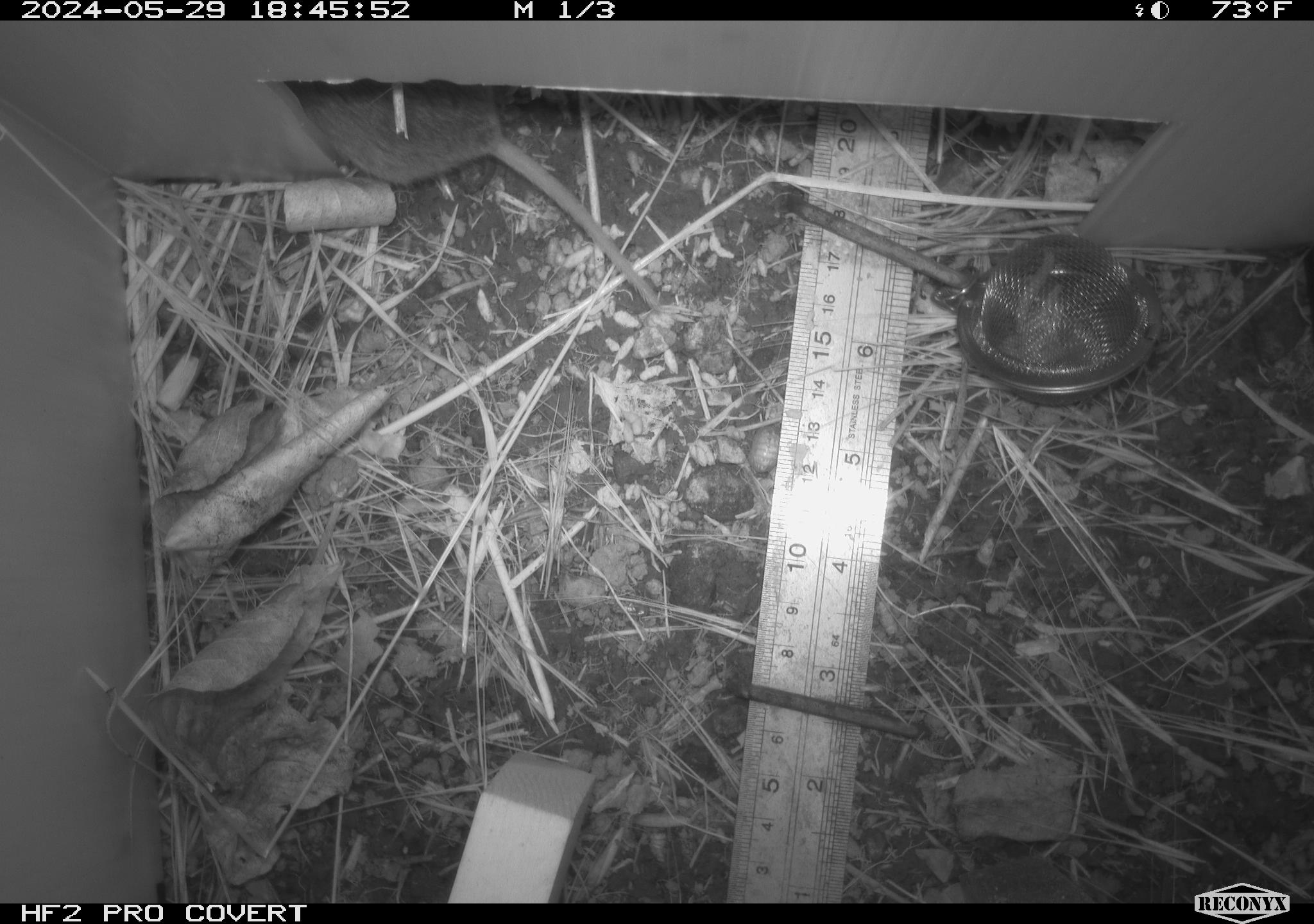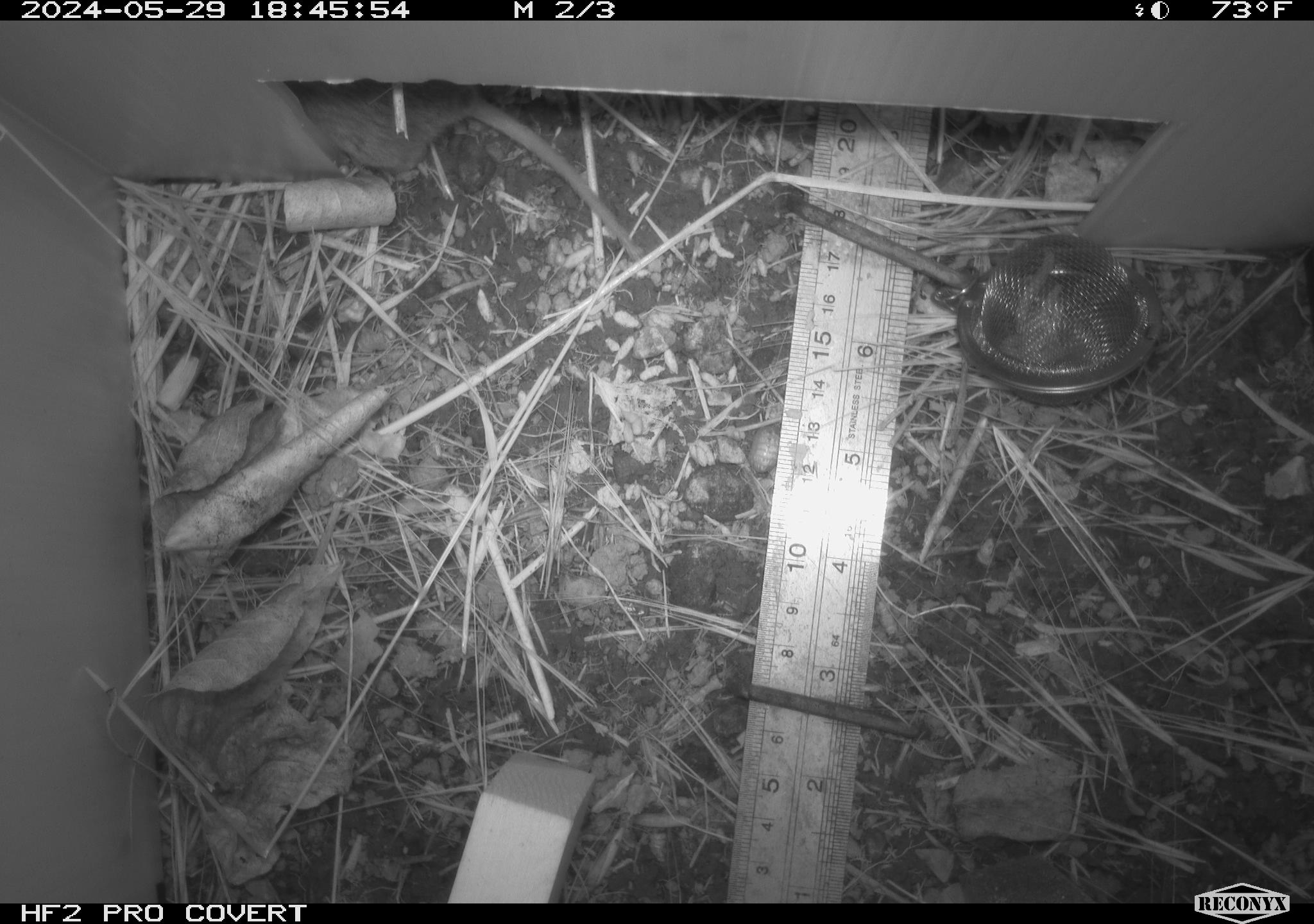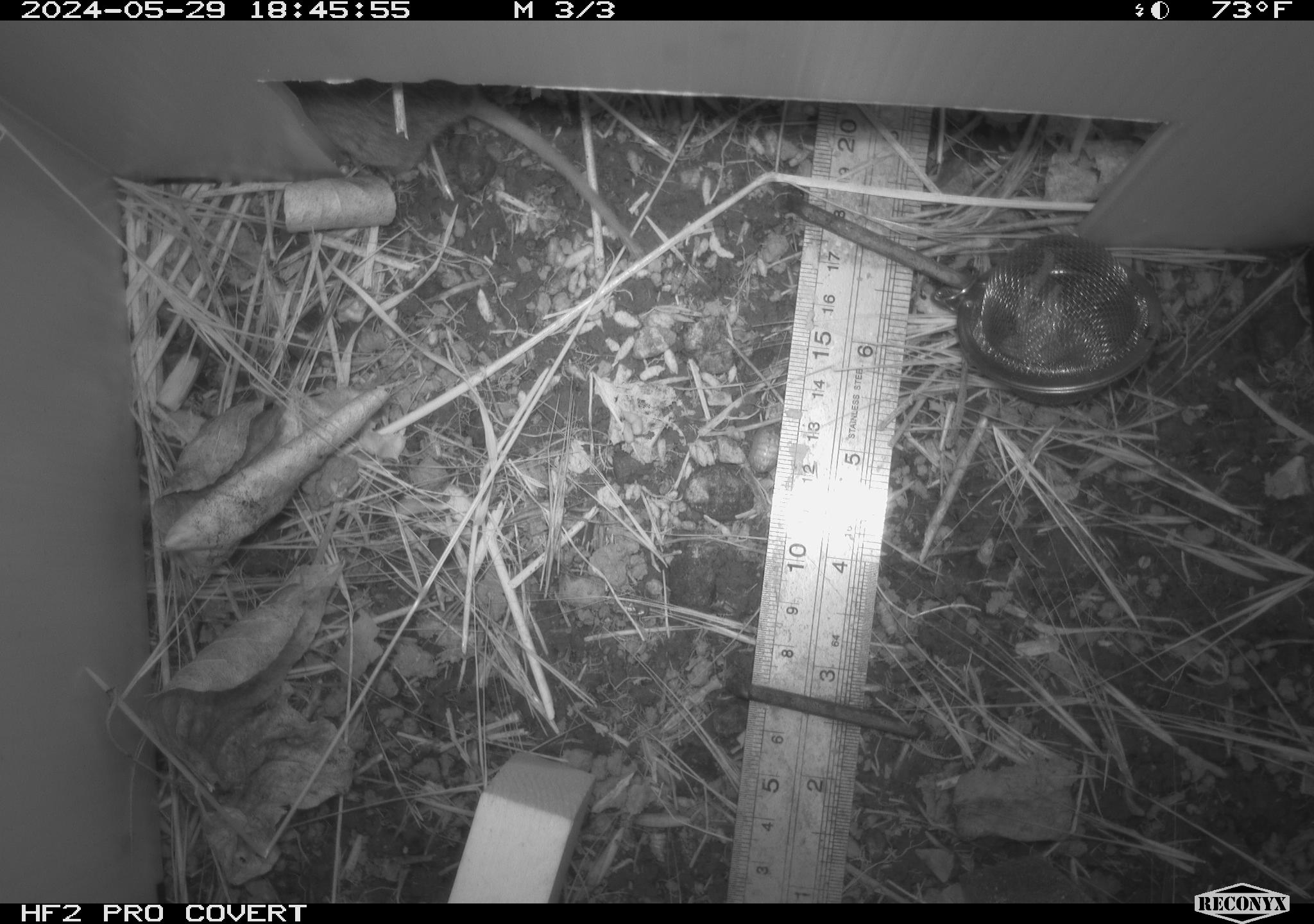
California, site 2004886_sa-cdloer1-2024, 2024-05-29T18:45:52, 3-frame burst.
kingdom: Animalia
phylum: Chordata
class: Mammalia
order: Rodentia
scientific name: Rodentia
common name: mouse species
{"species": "mouse species (Rodentia)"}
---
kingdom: Animalia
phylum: Chordata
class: Mammalia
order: Rodentia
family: Cricetidae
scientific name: Arvicolinae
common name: voles, lemmings, and muskrats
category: arvicolinae subfamily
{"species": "arvicolinae subfamily (voles, lemmings, and muskrats) (Arvicolinae)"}